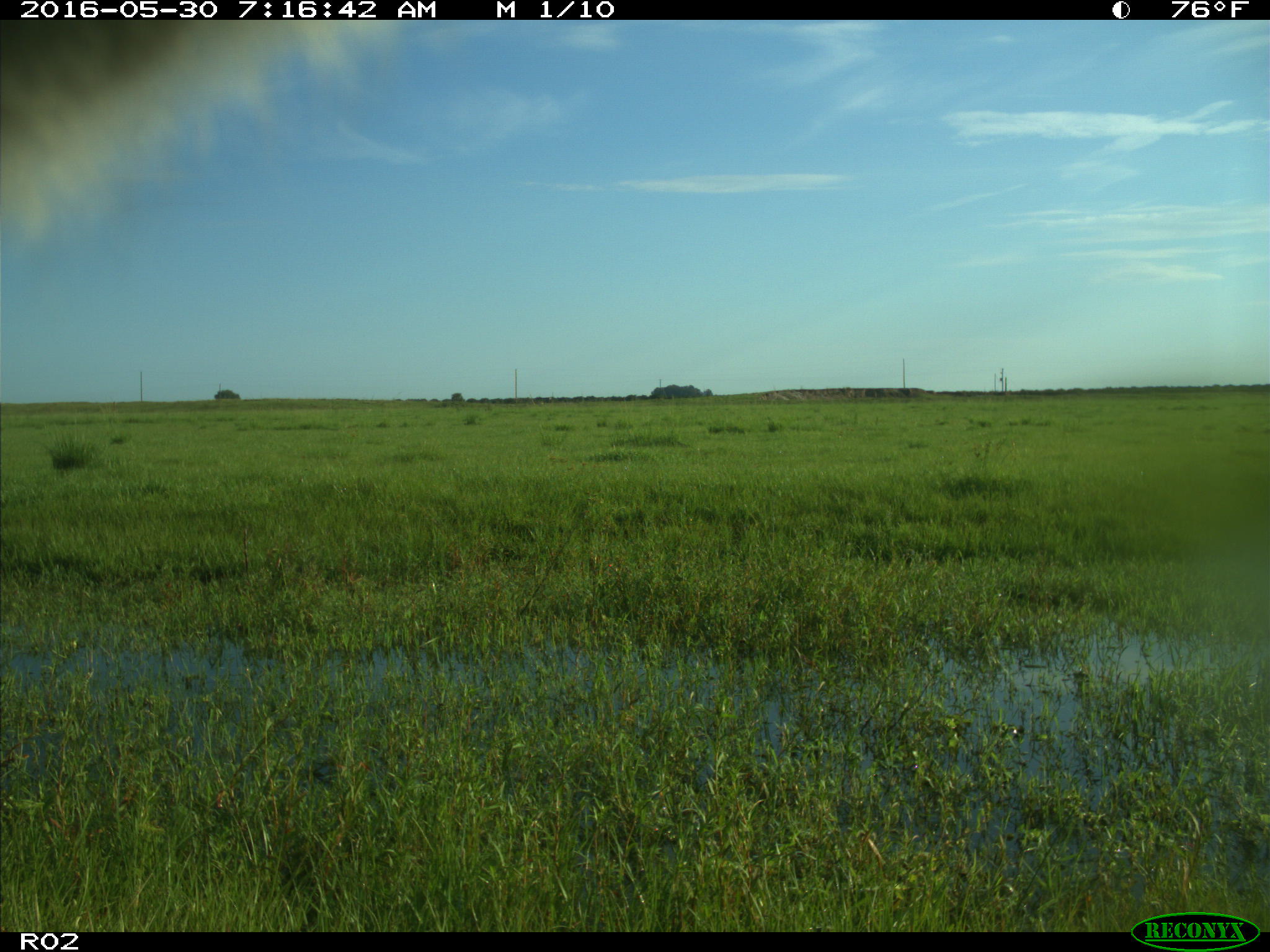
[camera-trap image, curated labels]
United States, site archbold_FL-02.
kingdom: Animalia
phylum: Chordata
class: Mammalia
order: Artiodactyla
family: Bovidae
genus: Bos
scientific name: Bos taurus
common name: domestic cow